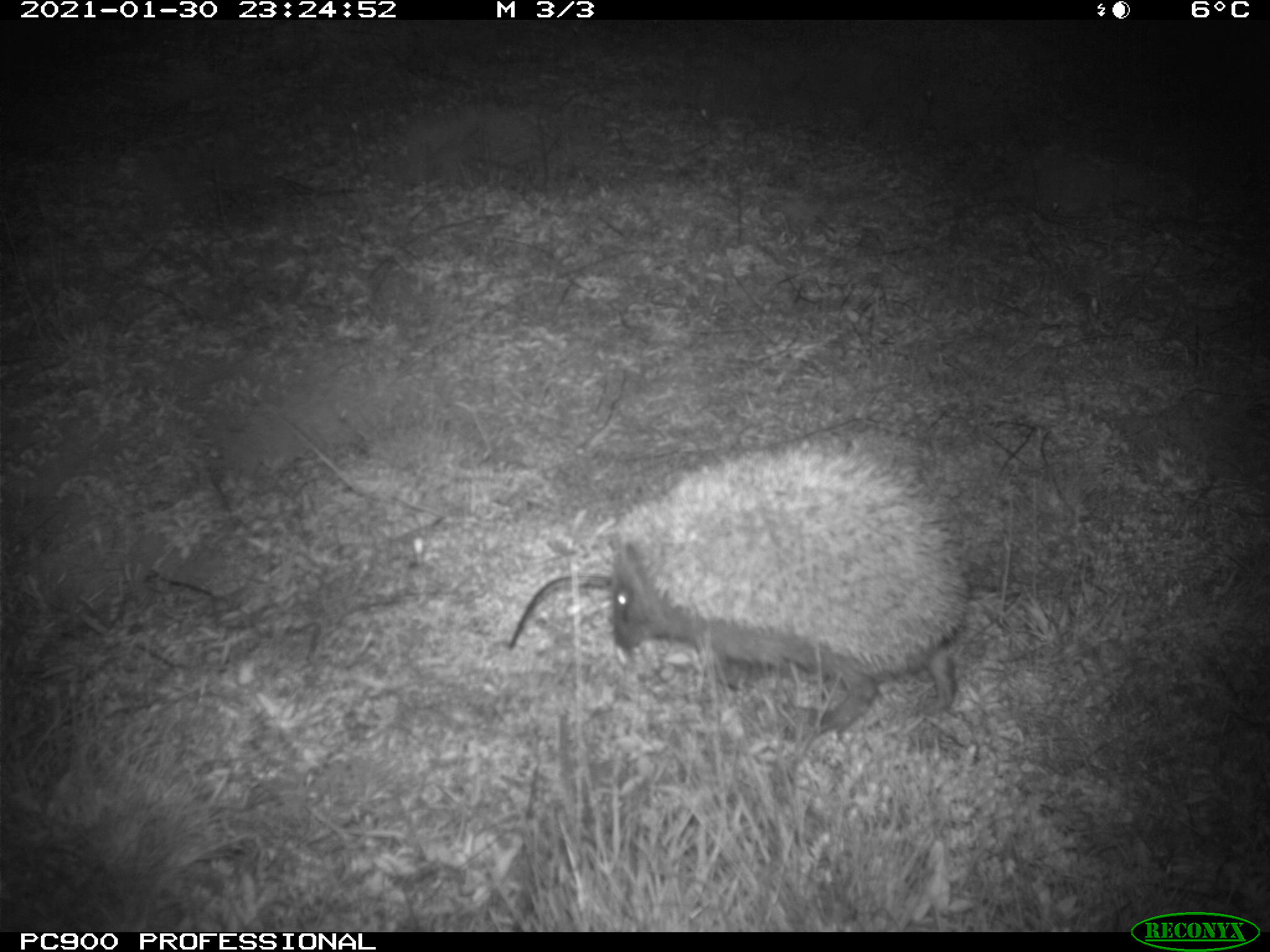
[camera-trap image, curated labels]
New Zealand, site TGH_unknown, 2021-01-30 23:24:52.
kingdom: Animalia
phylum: Chordata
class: Mammalia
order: Eulipotyphla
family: Erinaceidae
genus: Erinaceus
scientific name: Erinaceus europaeus europaeus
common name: european hedgehog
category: hedgehog